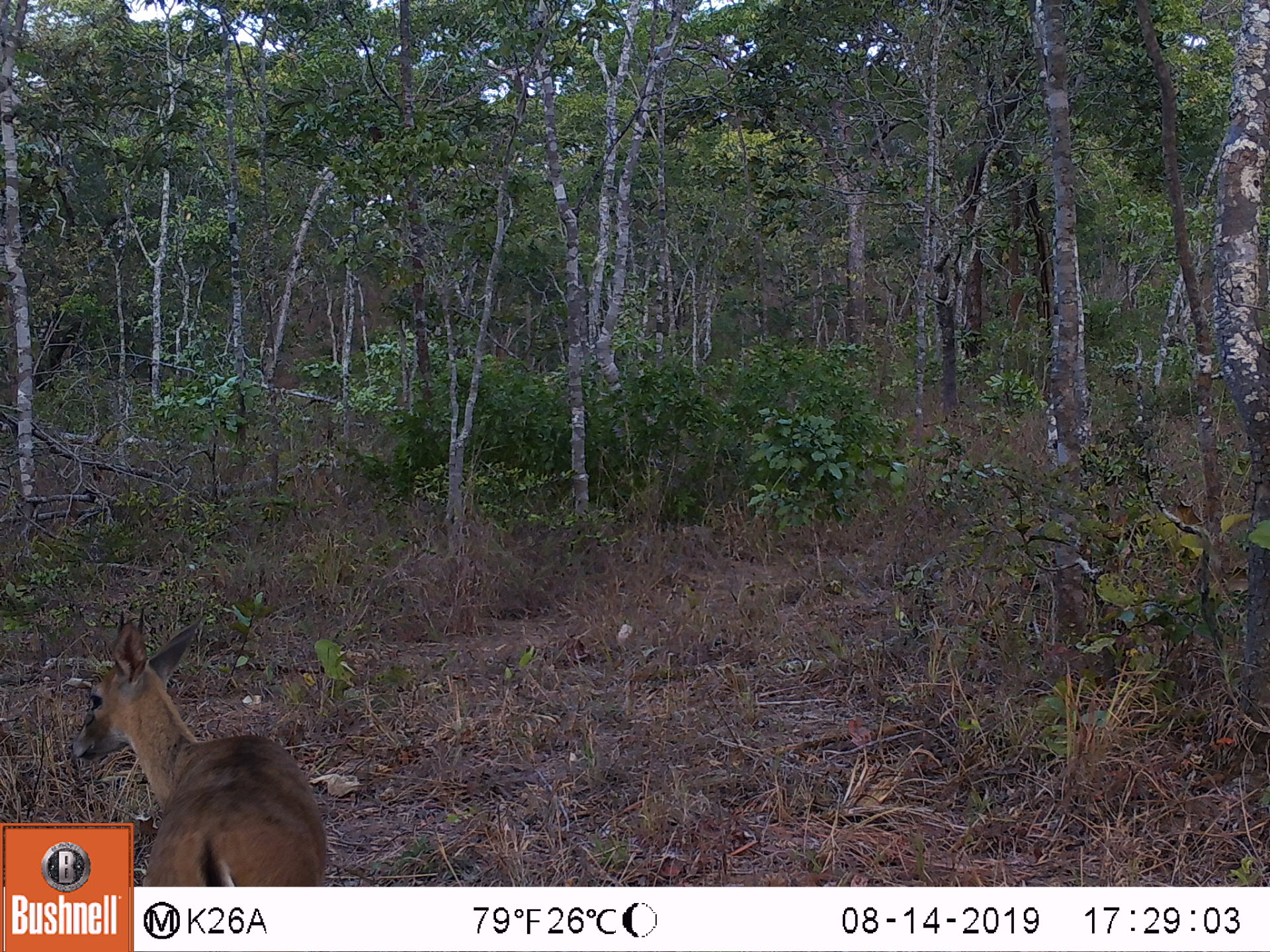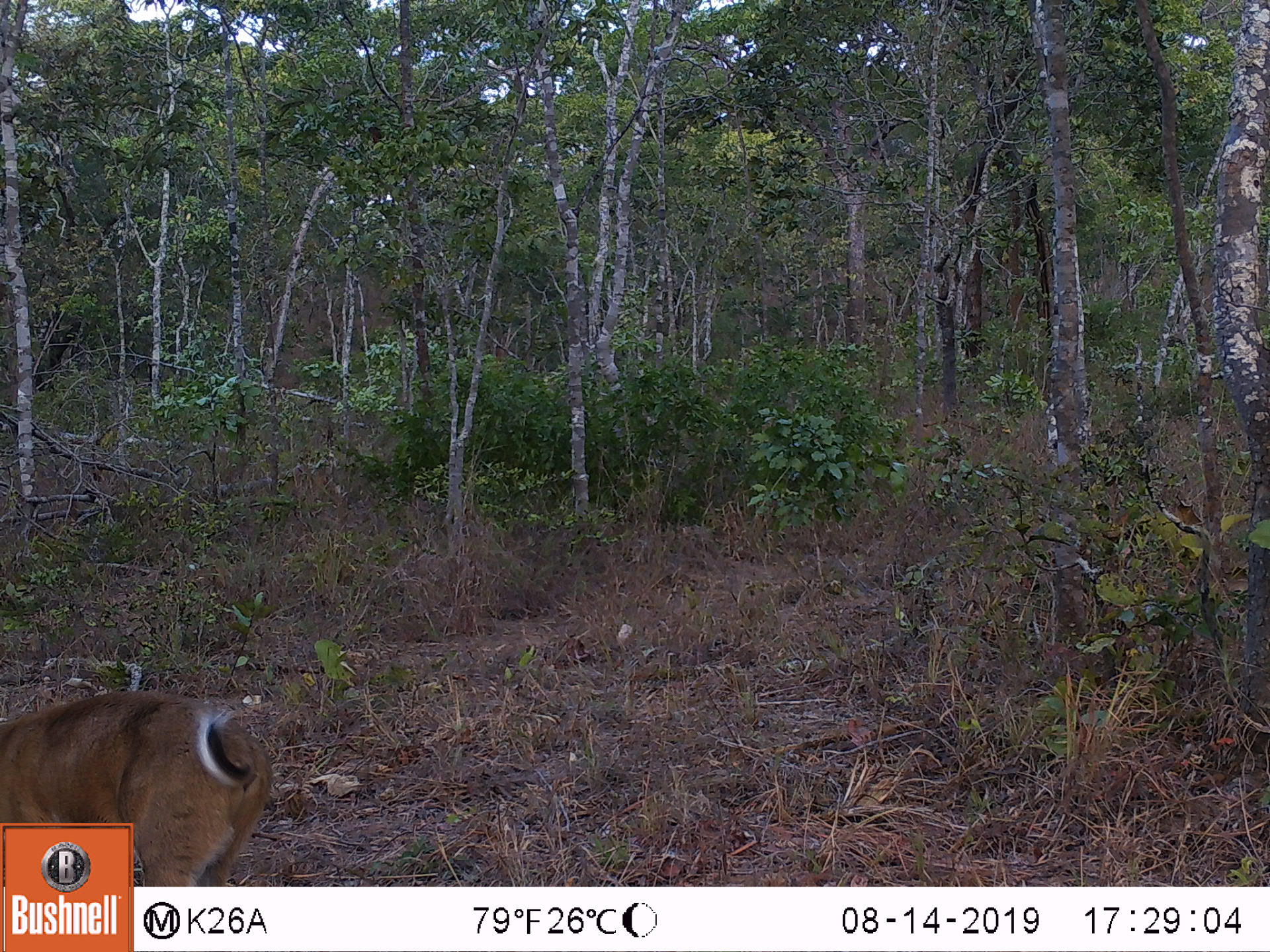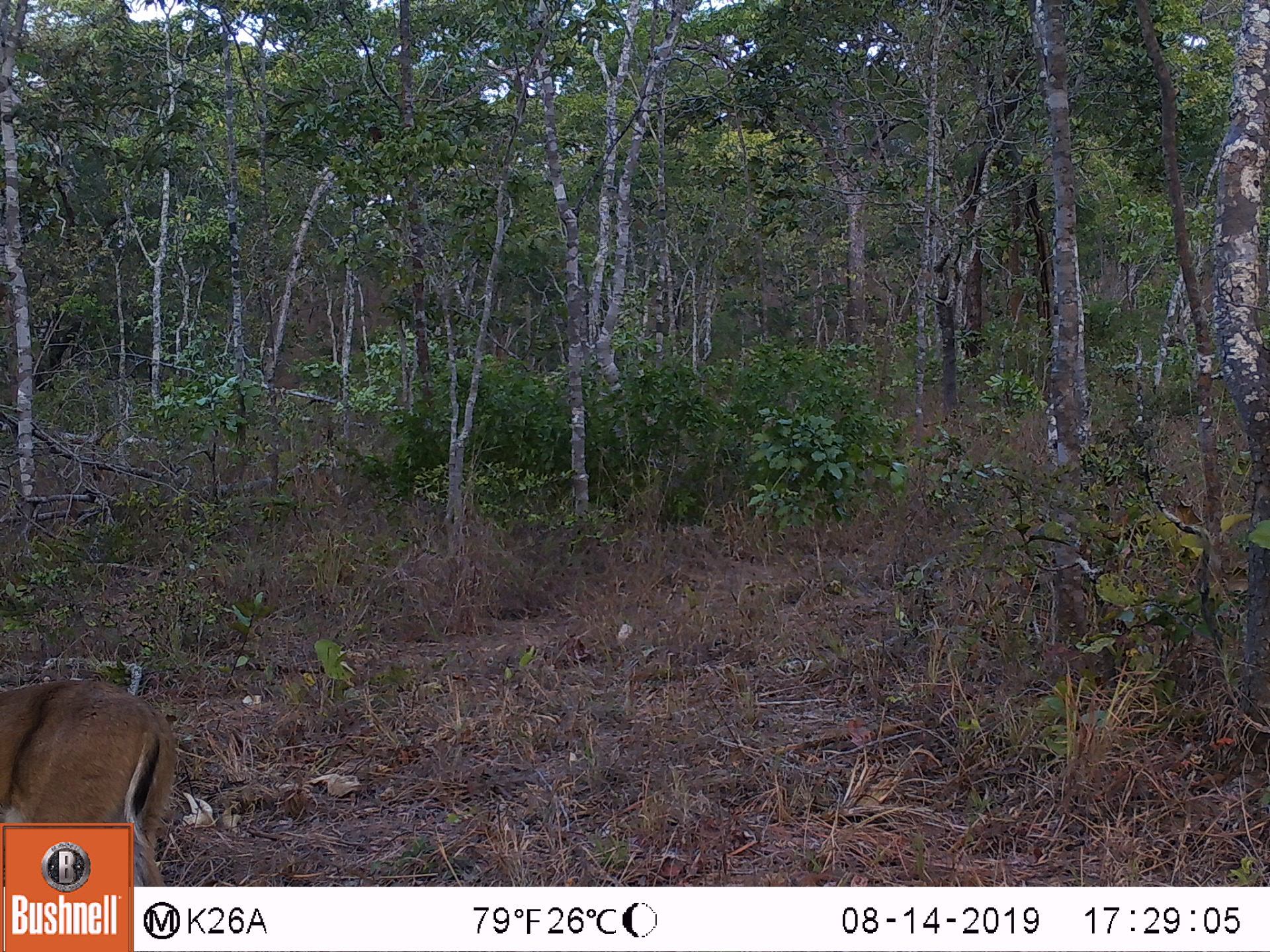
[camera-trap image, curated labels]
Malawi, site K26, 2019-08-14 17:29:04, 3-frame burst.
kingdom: Animalia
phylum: Chordata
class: Mammalia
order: Artiodactyla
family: Bovidae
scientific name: Antilopinae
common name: small antelope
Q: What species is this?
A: Small antelope (Antilopinae).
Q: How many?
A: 1.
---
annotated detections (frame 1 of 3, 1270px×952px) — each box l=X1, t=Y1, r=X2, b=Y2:
small antelope: l=67, t=611, r=325, b=817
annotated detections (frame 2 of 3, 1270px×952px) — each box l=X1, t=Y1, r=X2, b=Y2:
small antelope: l=5, t=684, r=274, b=816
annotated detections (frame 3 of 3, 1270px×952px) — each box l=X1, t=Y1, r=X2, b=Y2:
small antelope: l=3, t=676, r=177, b=821